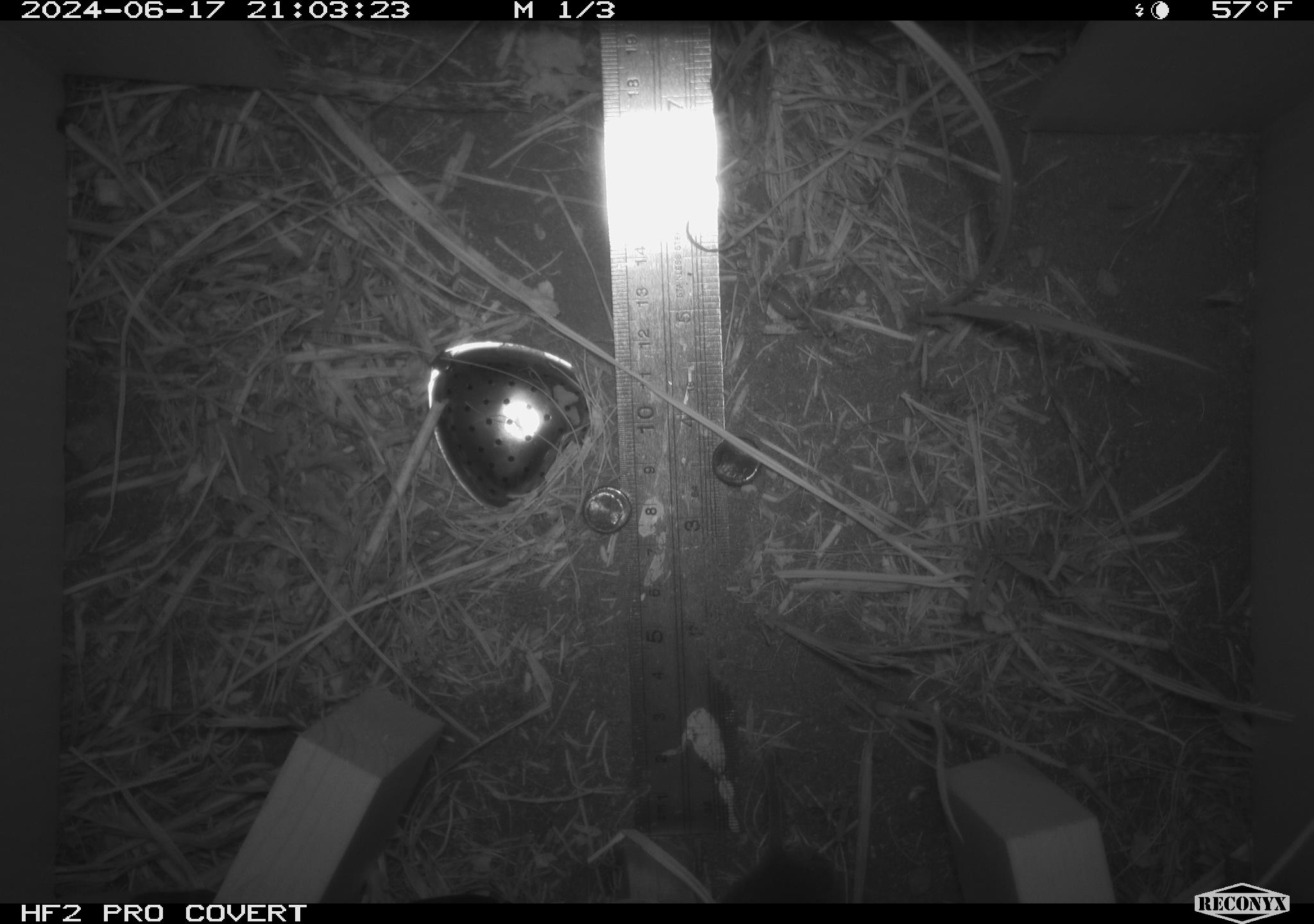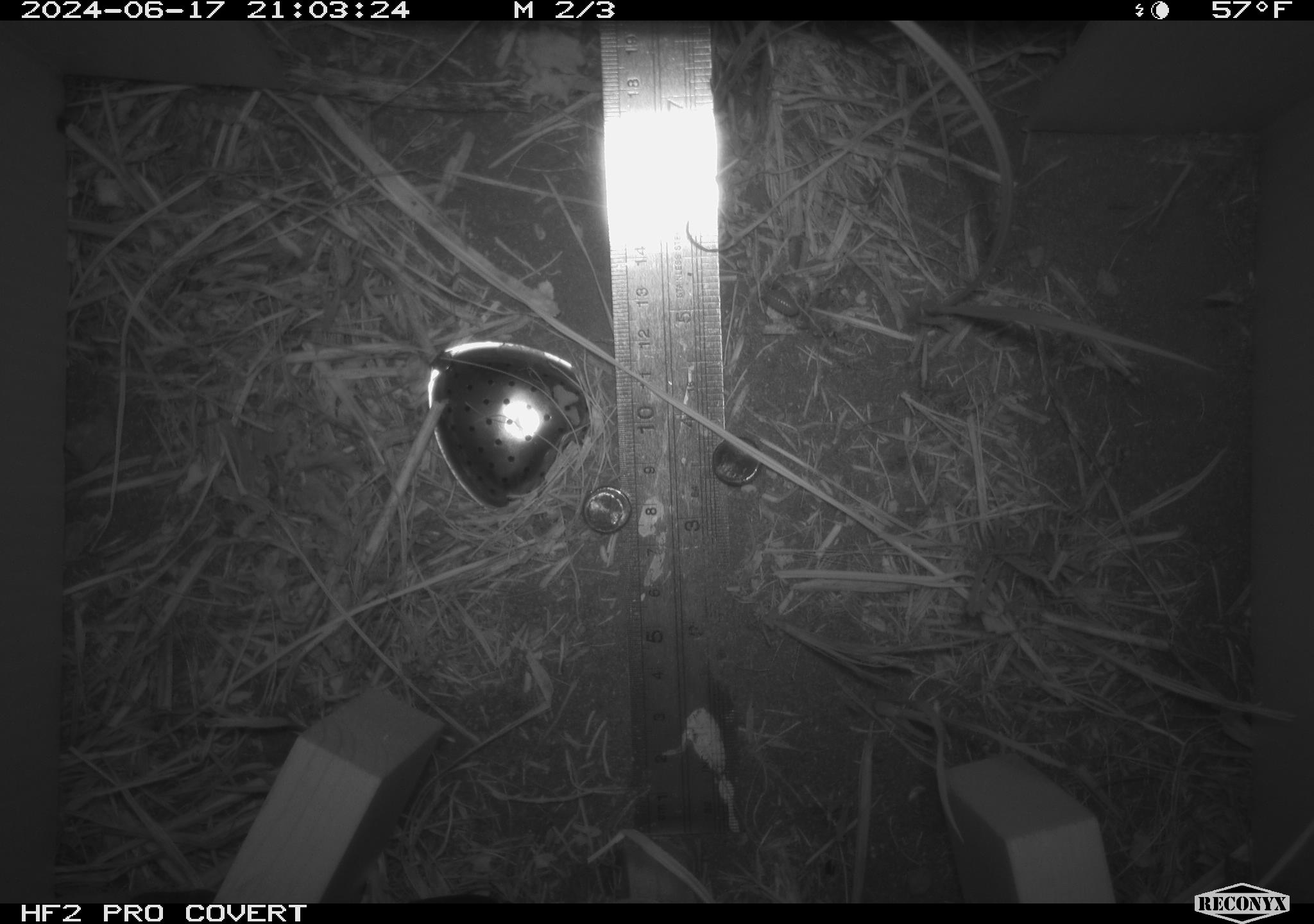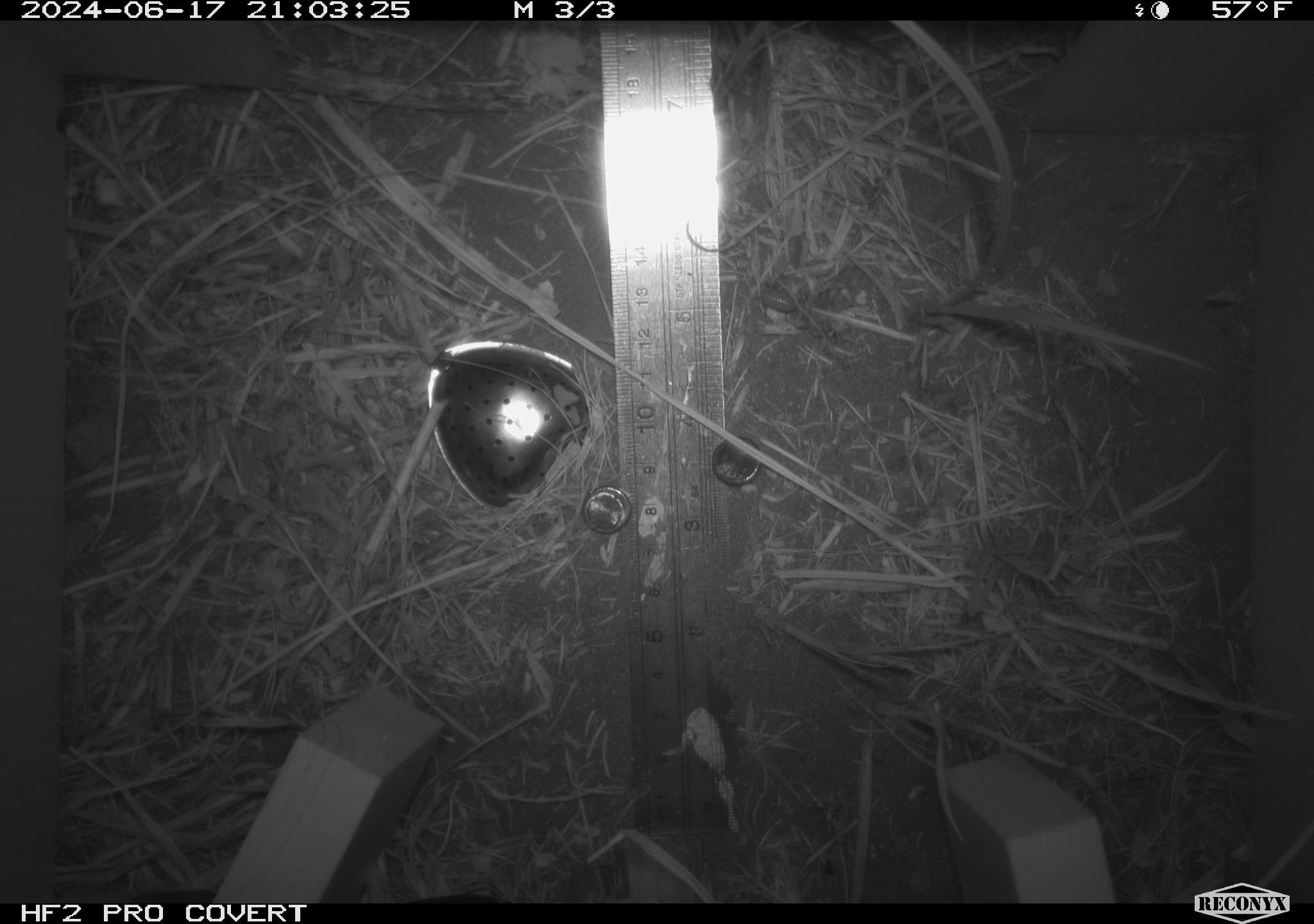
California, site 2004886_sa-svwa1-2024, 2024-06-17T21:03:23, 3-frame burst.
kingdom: Animalia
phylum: Chordata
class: Mammalia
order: Rodentia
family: Cricetidae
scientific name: Arvicolinae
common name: voles, lemmings, and muskrats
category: arvicolinae subfamily